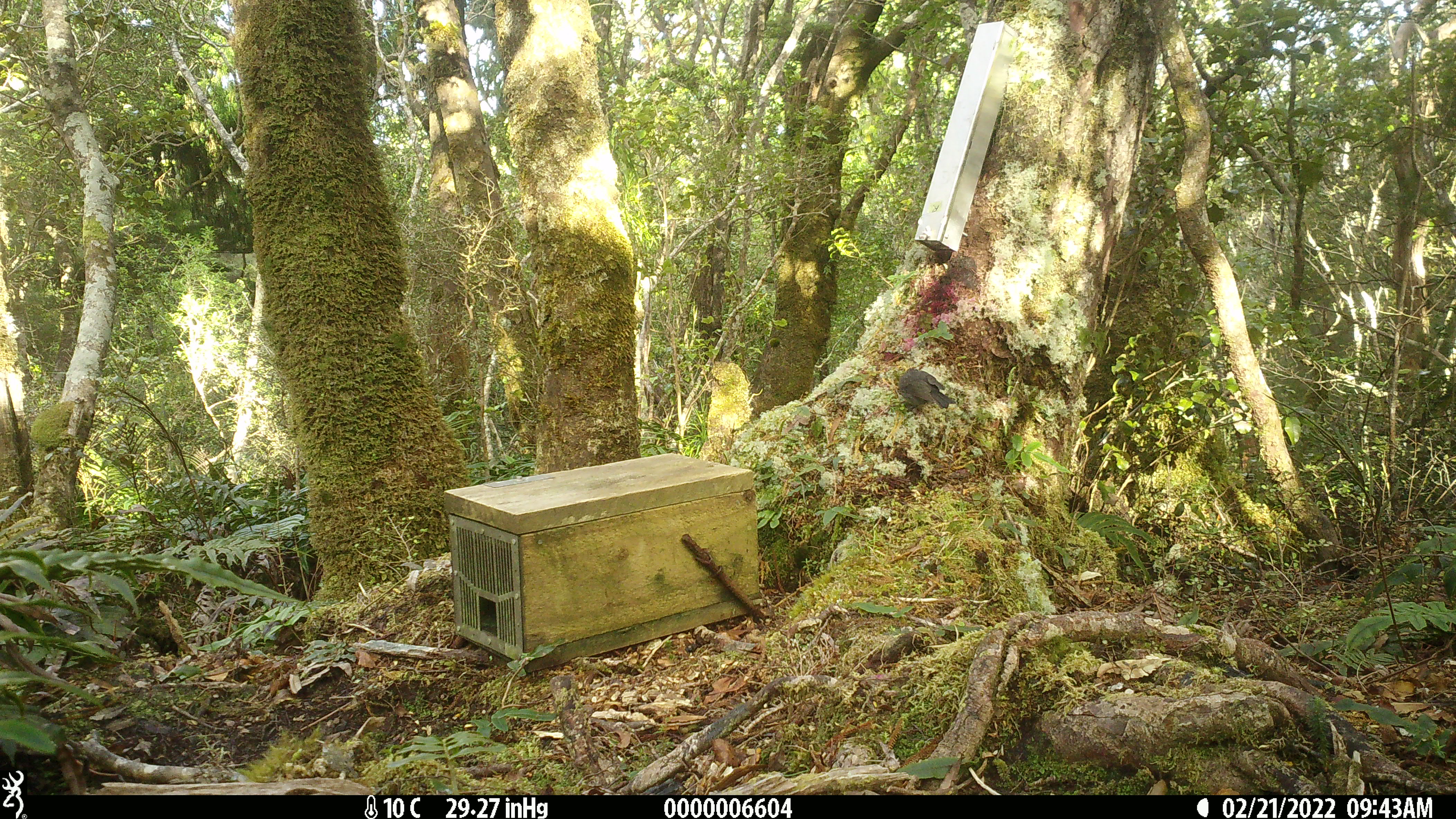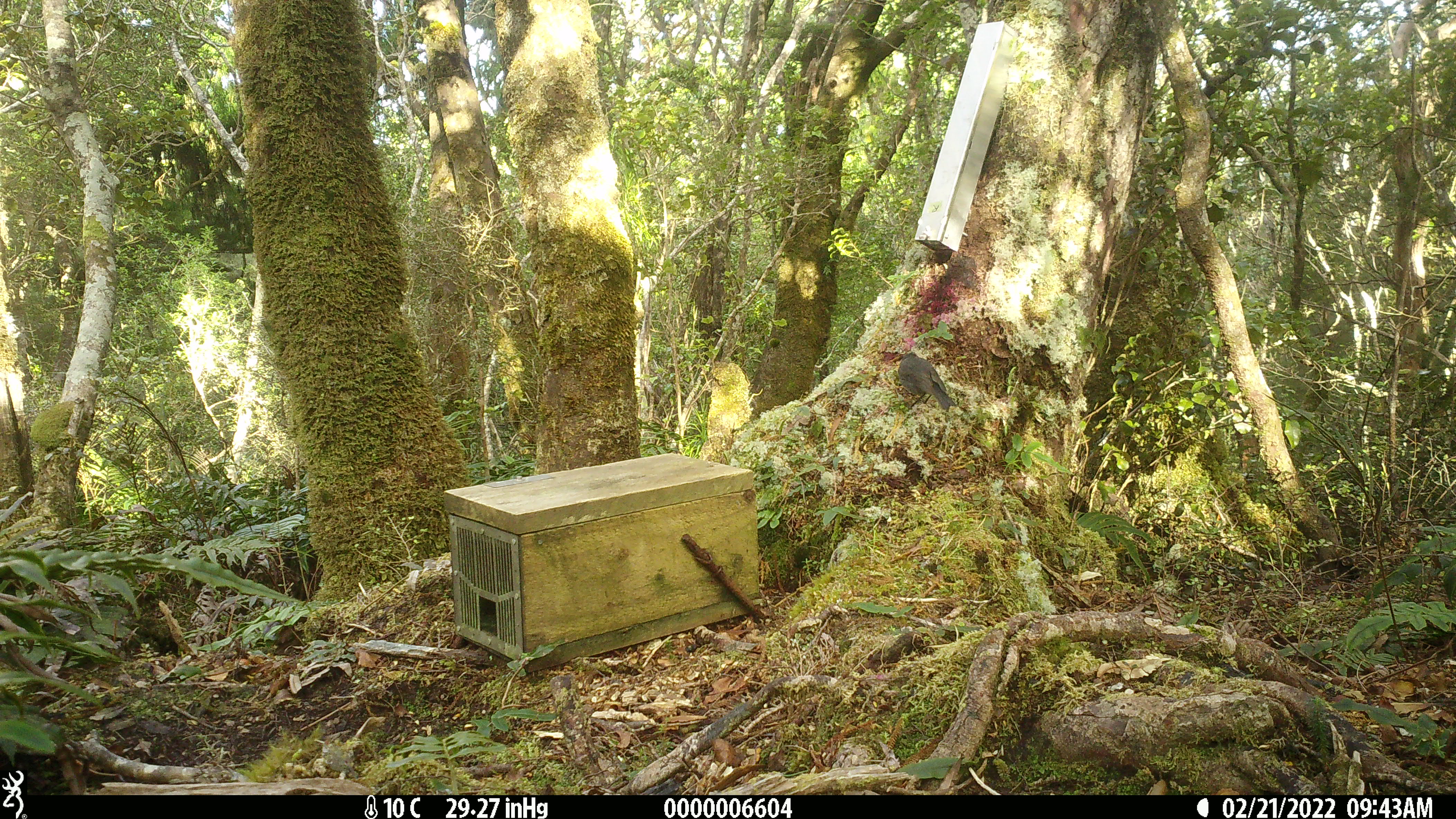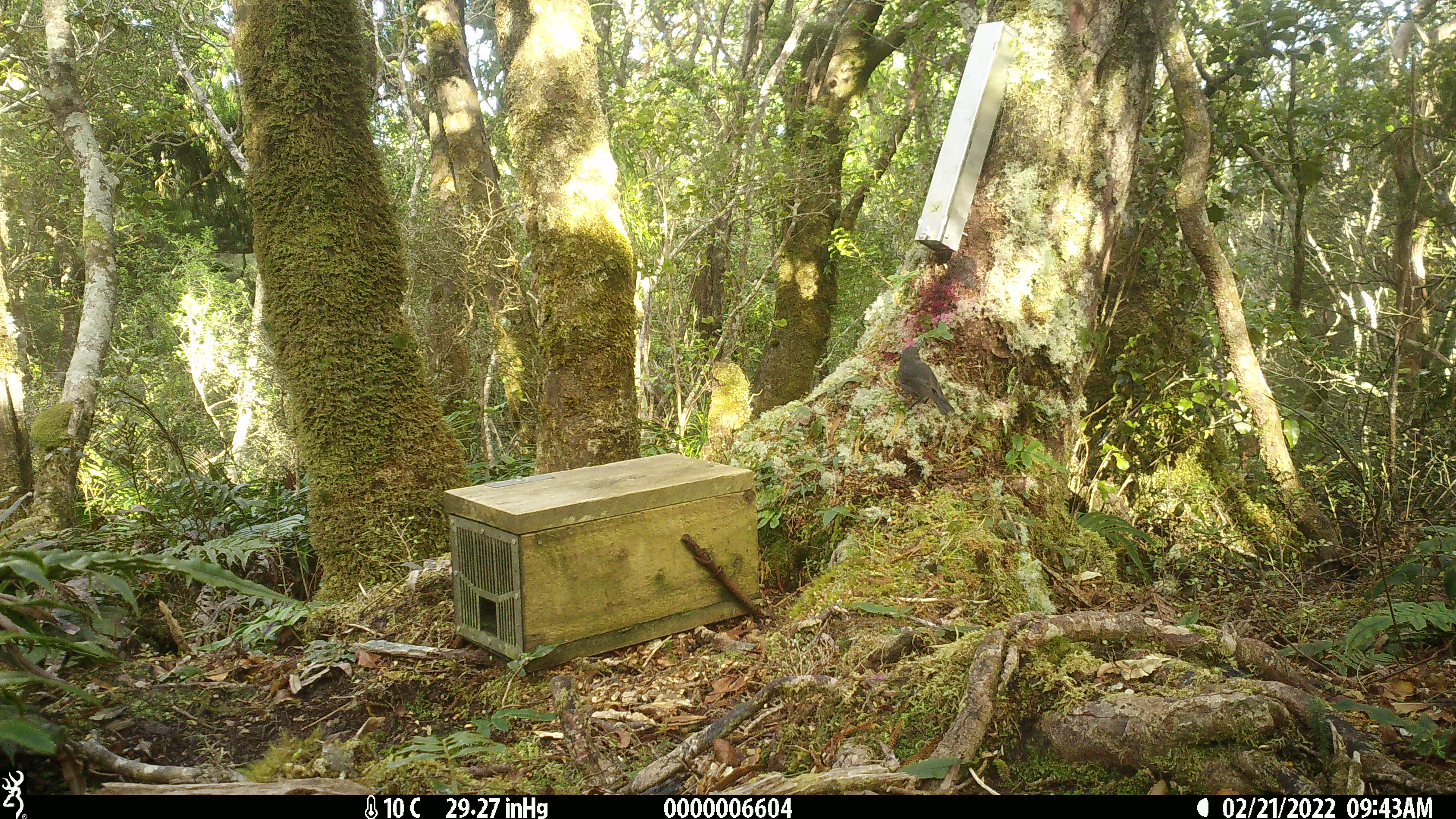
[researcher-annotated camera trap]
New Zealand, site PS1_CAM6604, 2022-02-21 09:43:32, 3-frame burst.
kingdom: Animalia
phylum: Chordata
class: Aves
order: Passeriformes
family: Petroicidae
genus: Petroica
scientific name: Petroica australis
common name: new zealand robin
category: robin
Robin (new zealand robin) (Petroica australis).